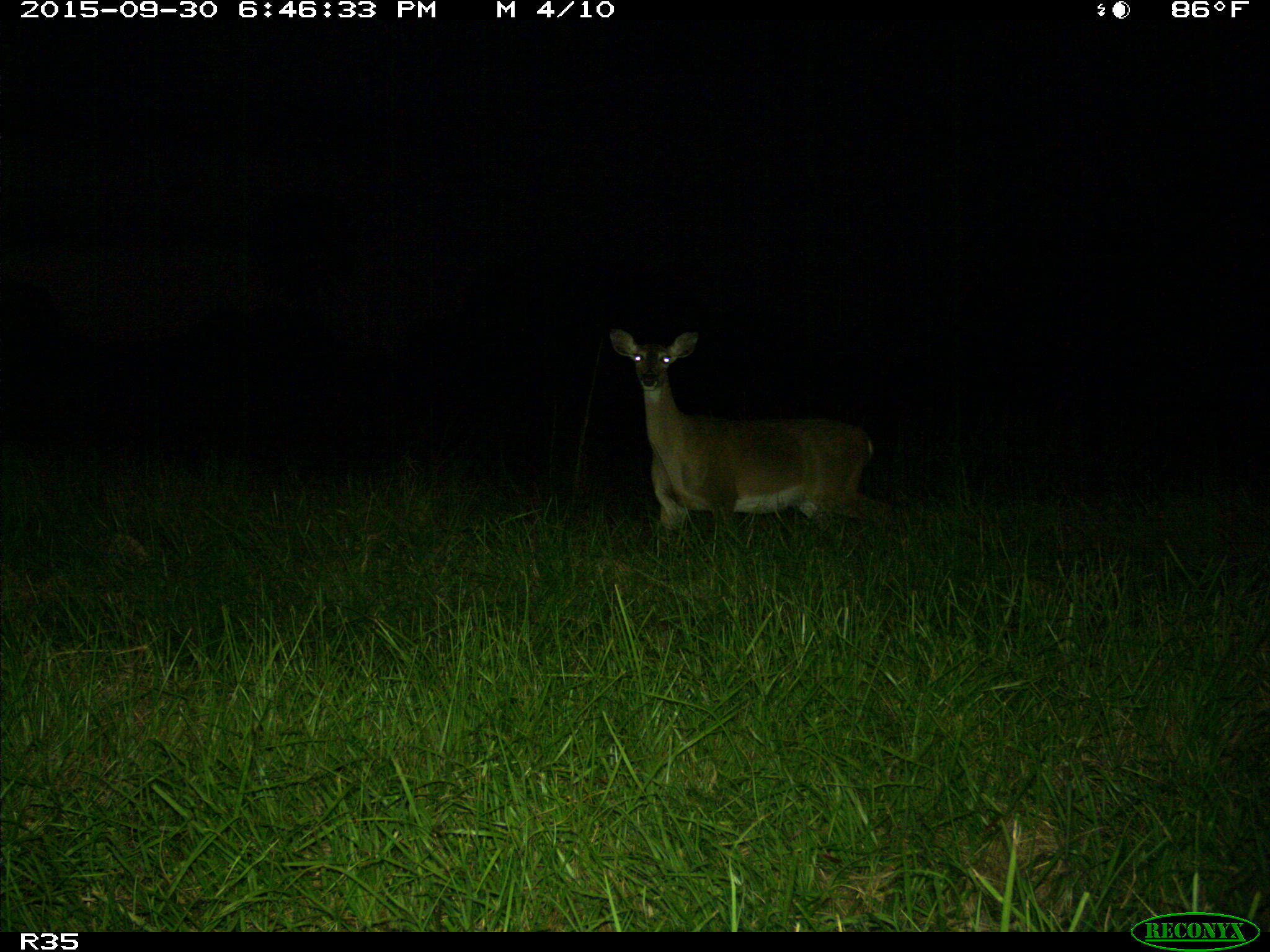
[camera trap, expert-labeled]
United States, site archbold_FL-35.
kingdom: Animalia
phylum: Chordata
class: Mammalia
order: Artiodactyla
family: Cervidae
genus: Odocoileus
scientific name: Odocoileus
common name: deer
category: unidentified deer